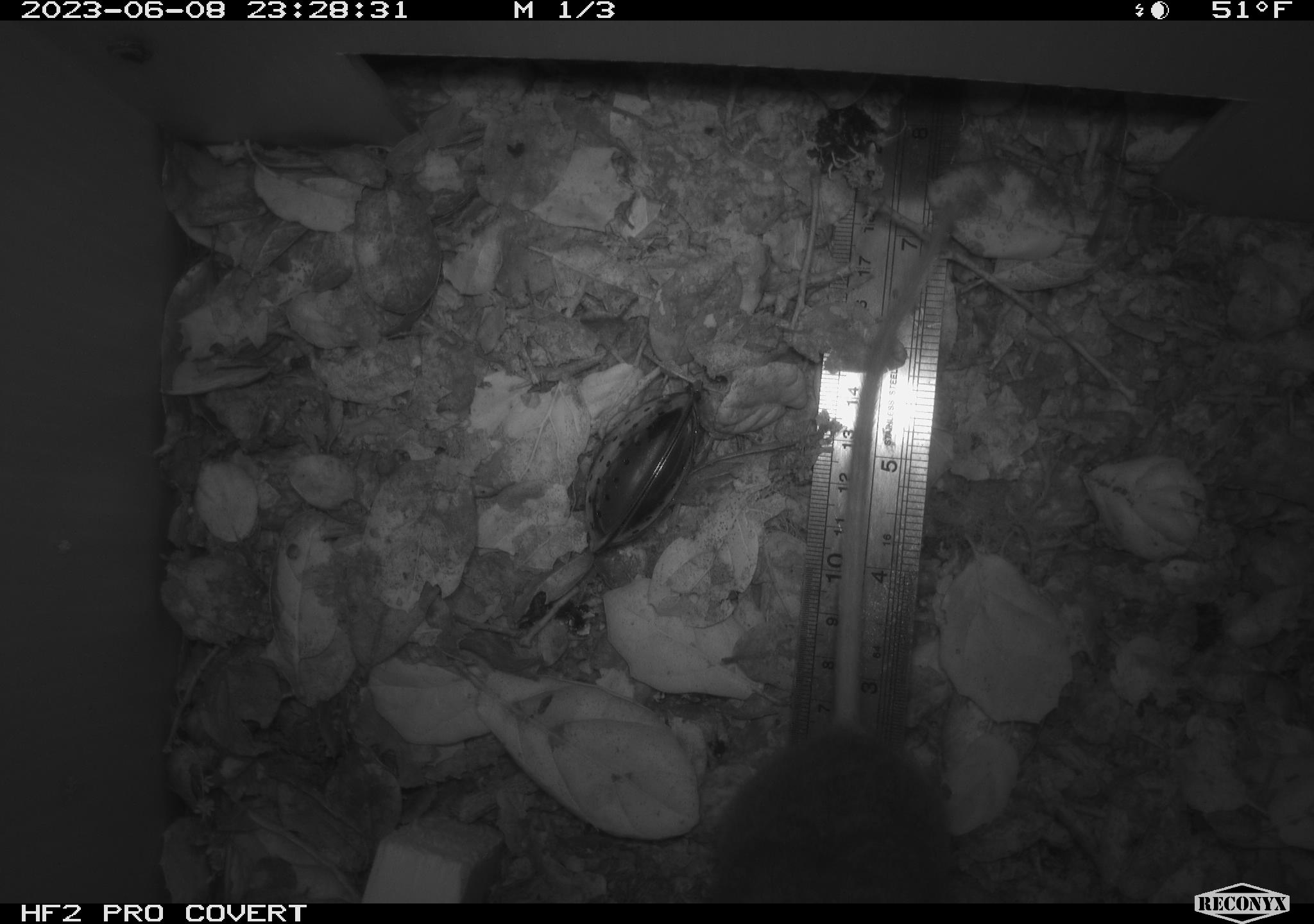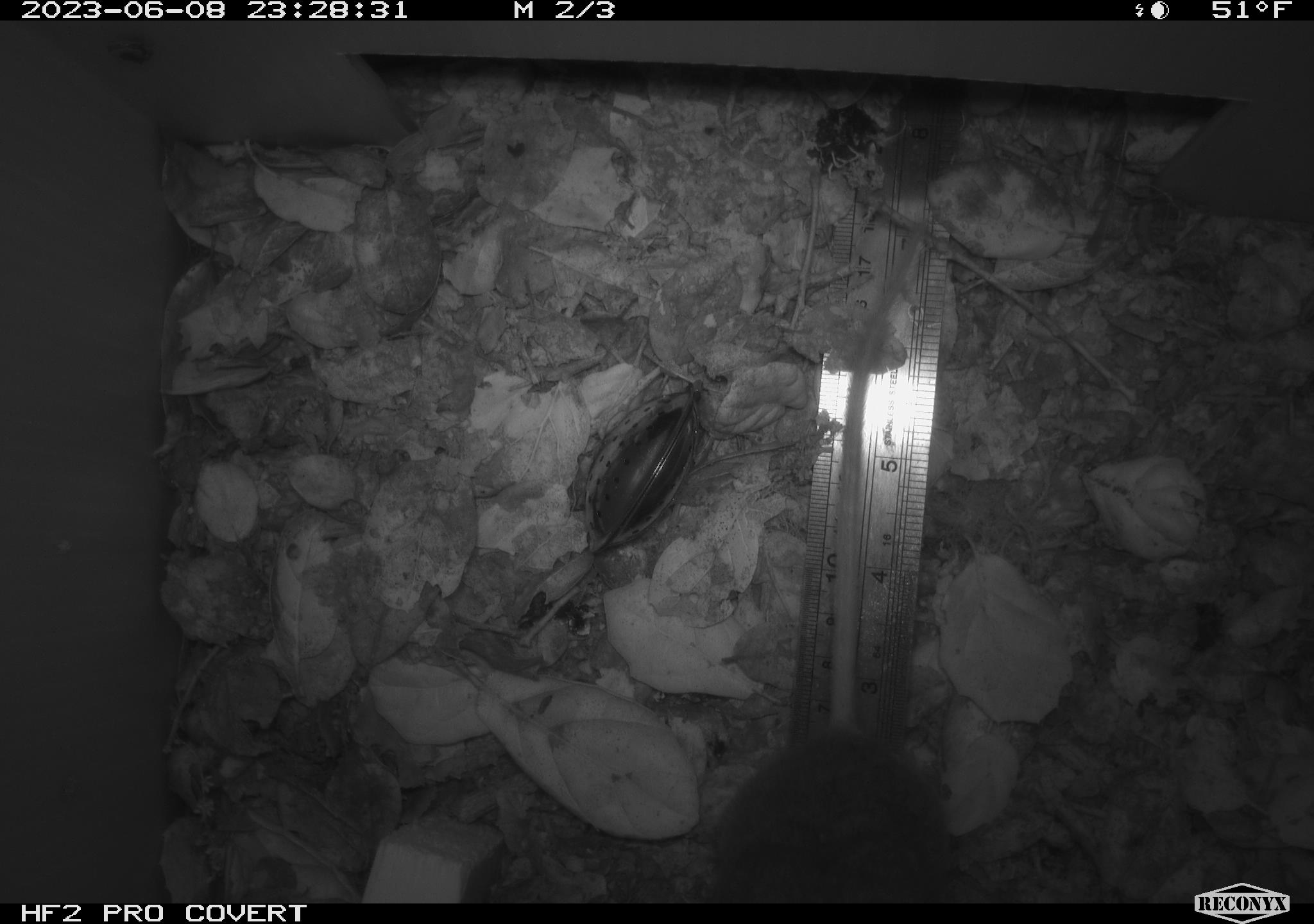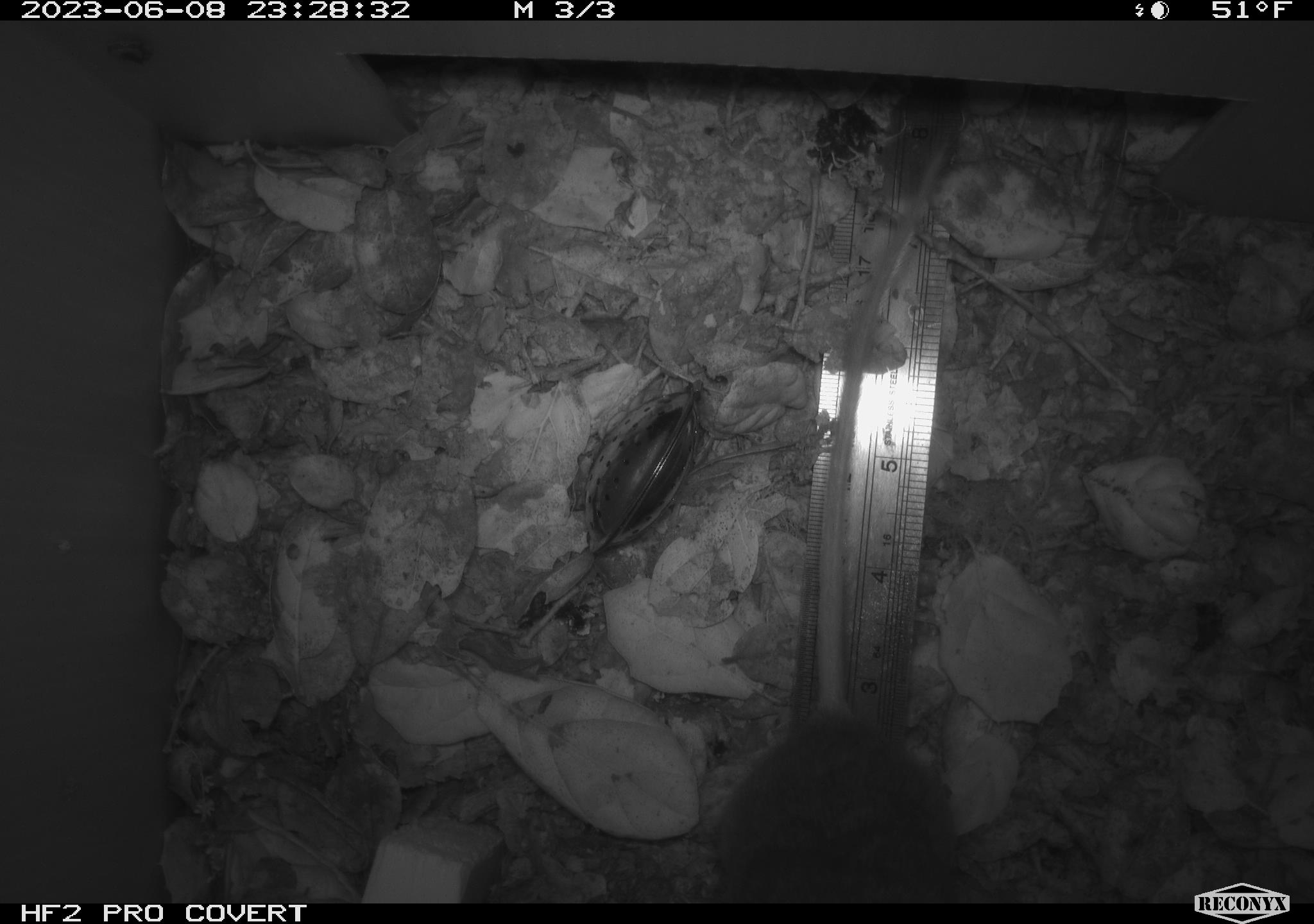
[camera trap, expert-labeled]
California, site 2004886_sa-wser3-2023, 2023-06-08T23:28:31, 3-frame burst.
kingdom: Animalia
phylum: Chordata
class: Mammalia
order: Rodentia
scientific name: Rodentia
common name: mouse species